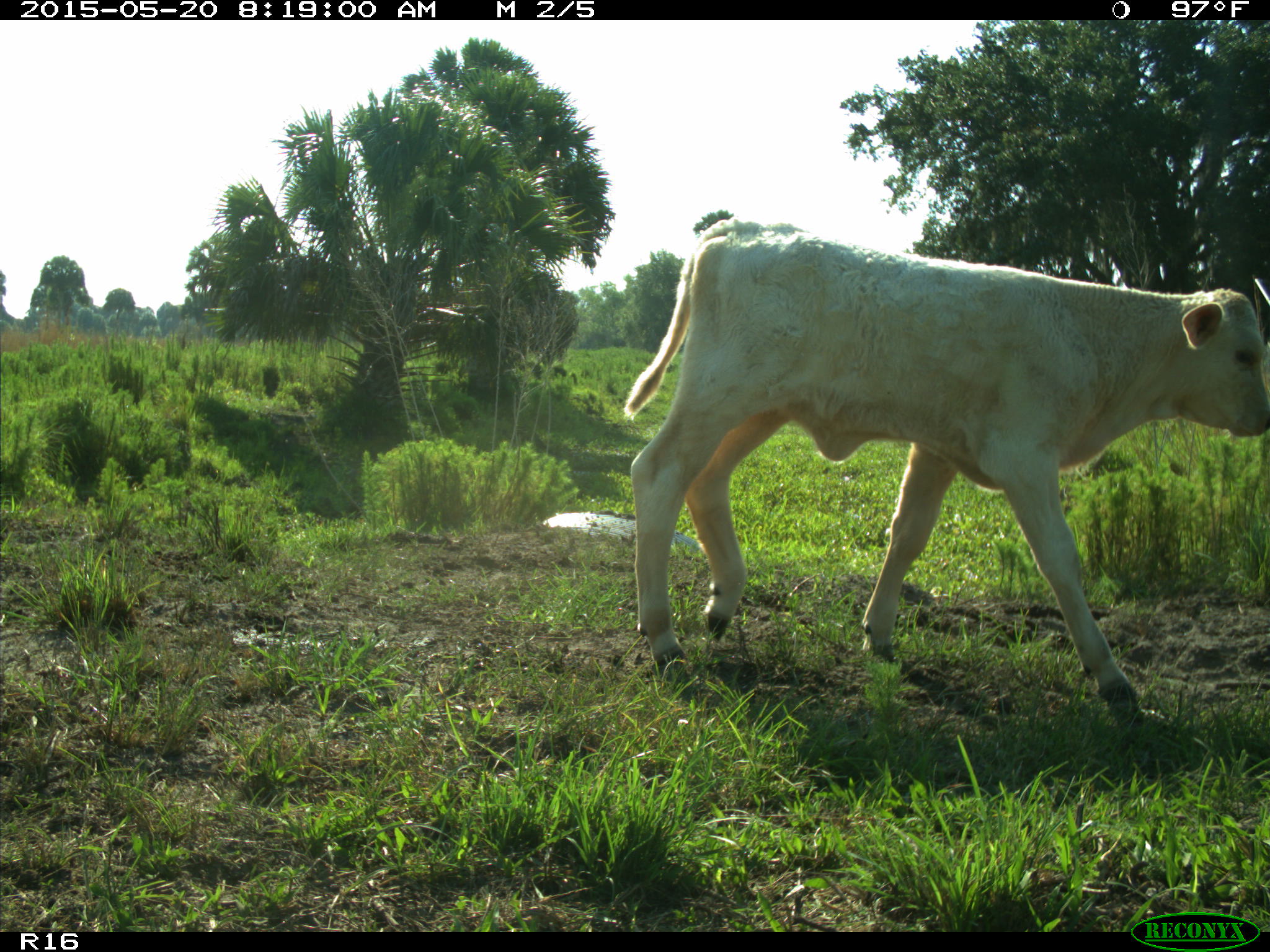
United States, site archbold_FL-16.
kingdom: Animalia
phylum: Chordata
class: Mammalia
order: Artiodactyla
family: Bovidae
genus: Bos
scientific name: Bos taurus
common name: domestic cow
Bos taurus (domestic cow).